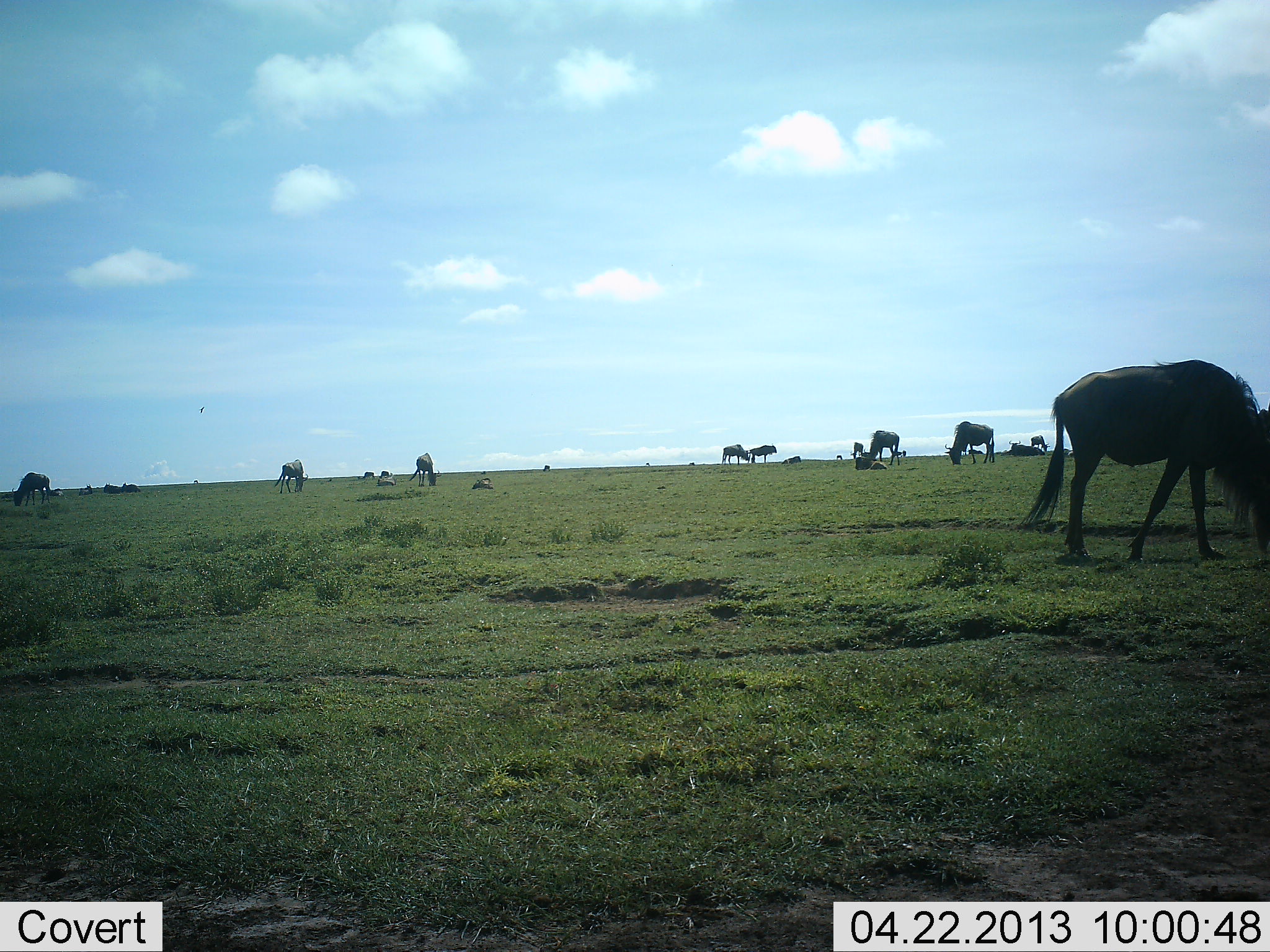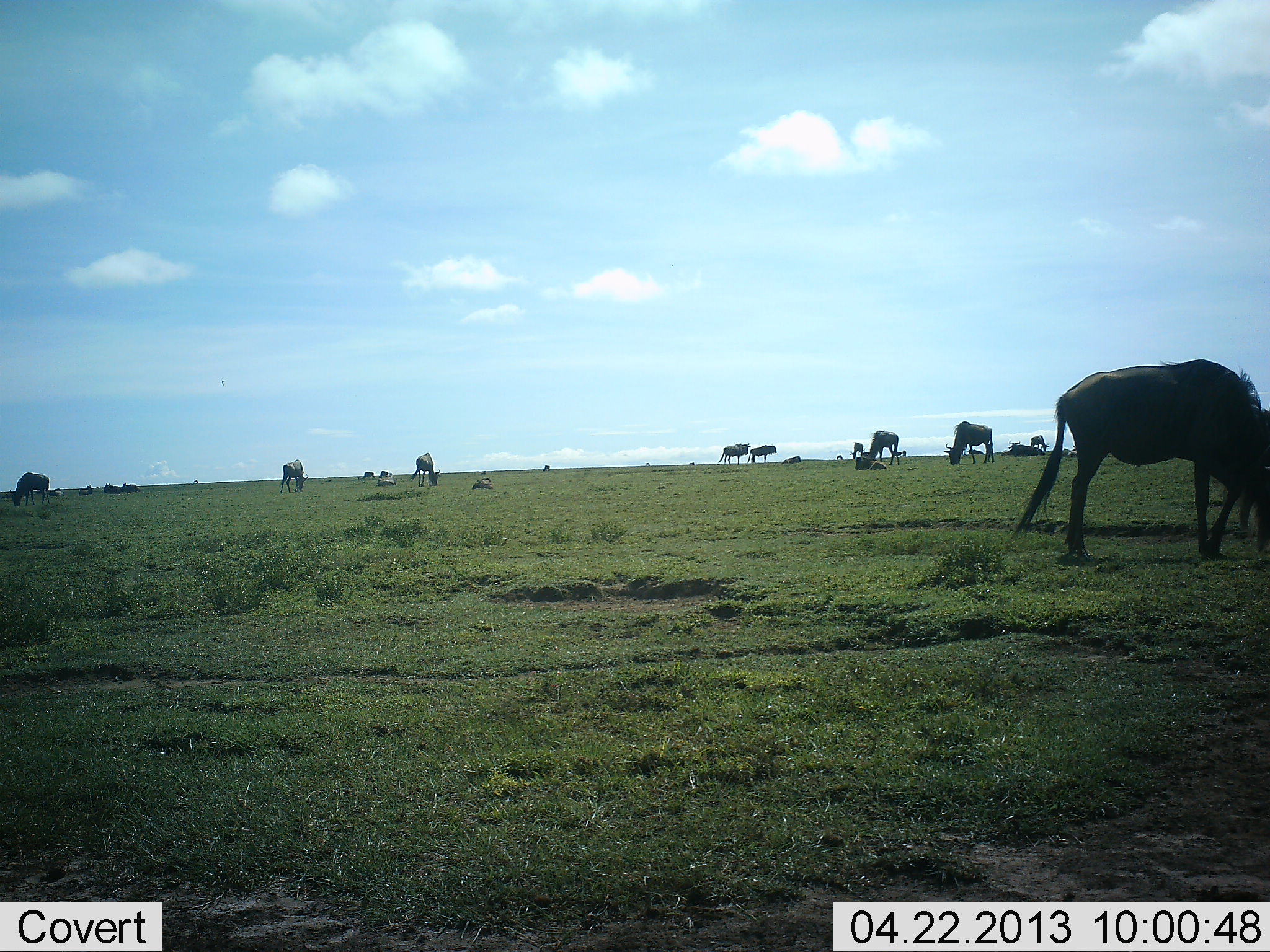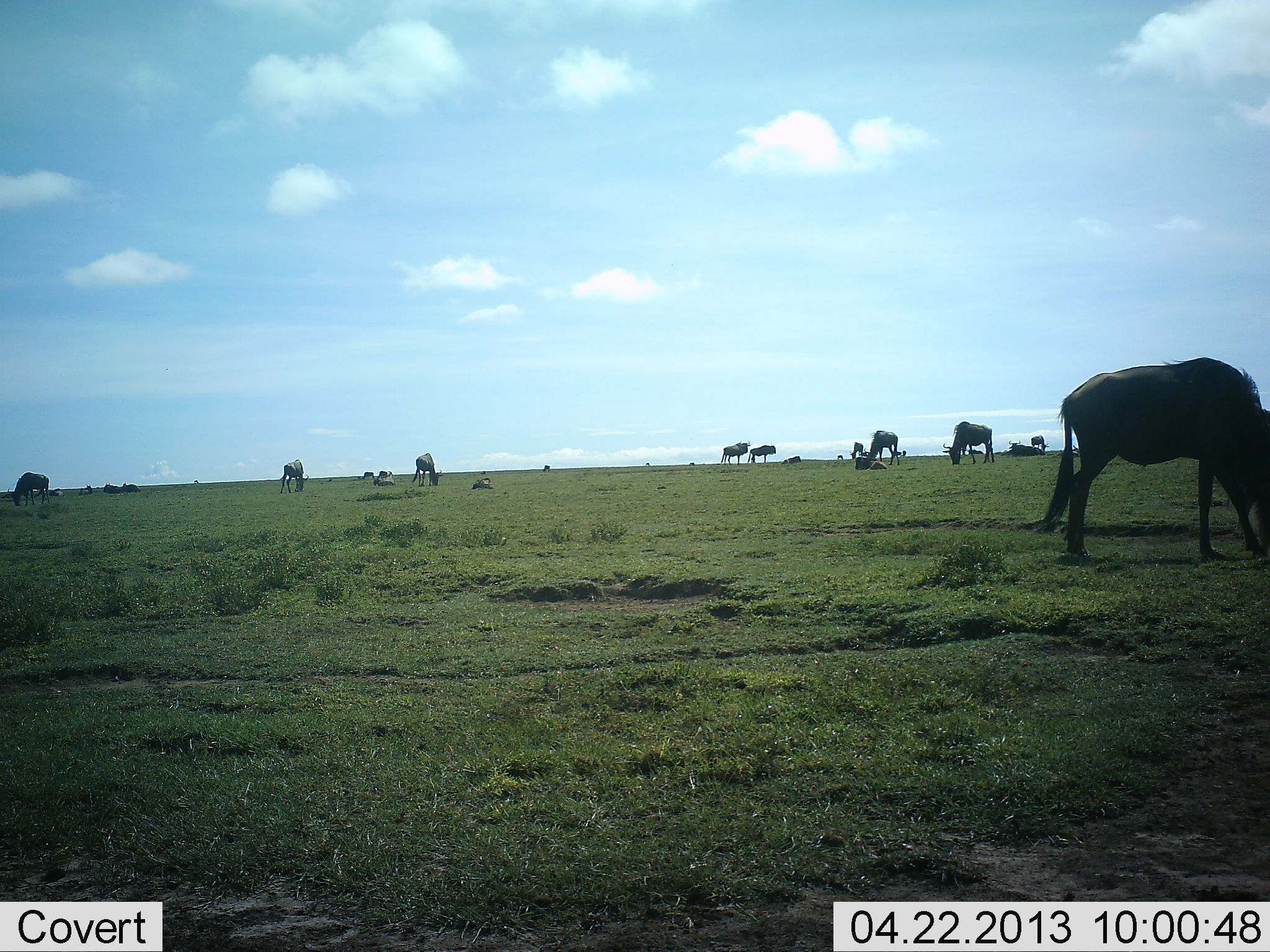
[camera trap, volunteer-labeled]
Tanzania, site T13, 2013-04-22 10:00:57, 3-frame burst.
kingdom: Animalia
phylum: Chordata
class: Mammalia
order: Artiodactyla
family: Bovidae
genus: Connochaetes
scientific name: Connochaetes taurinus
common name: blue wildebeest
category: wildebeest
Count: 11-50.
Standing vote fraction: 53%.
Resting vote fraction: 53%.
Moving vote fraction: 5%.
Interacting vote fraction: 0%.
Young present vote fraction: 5%.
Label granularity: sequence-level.